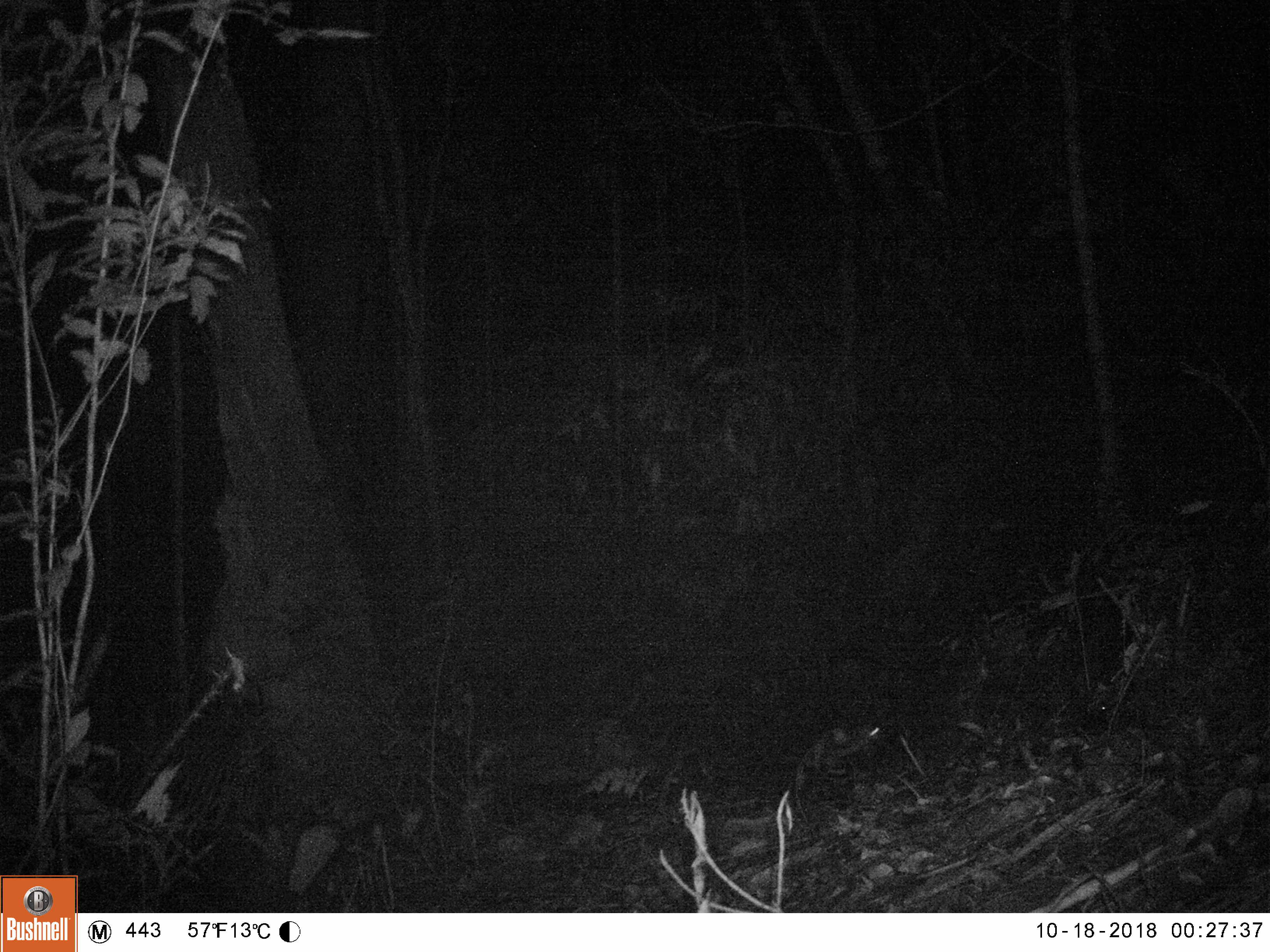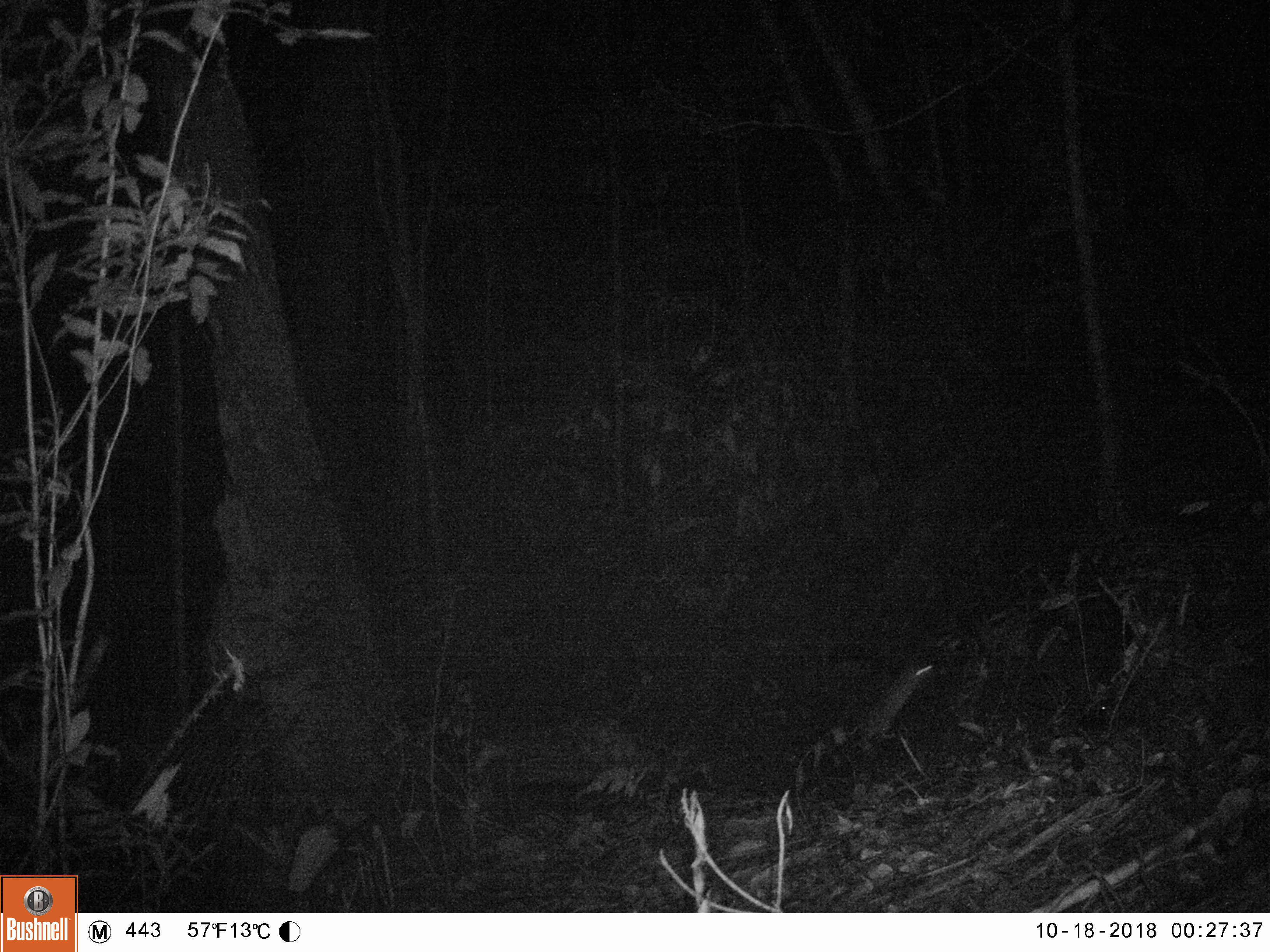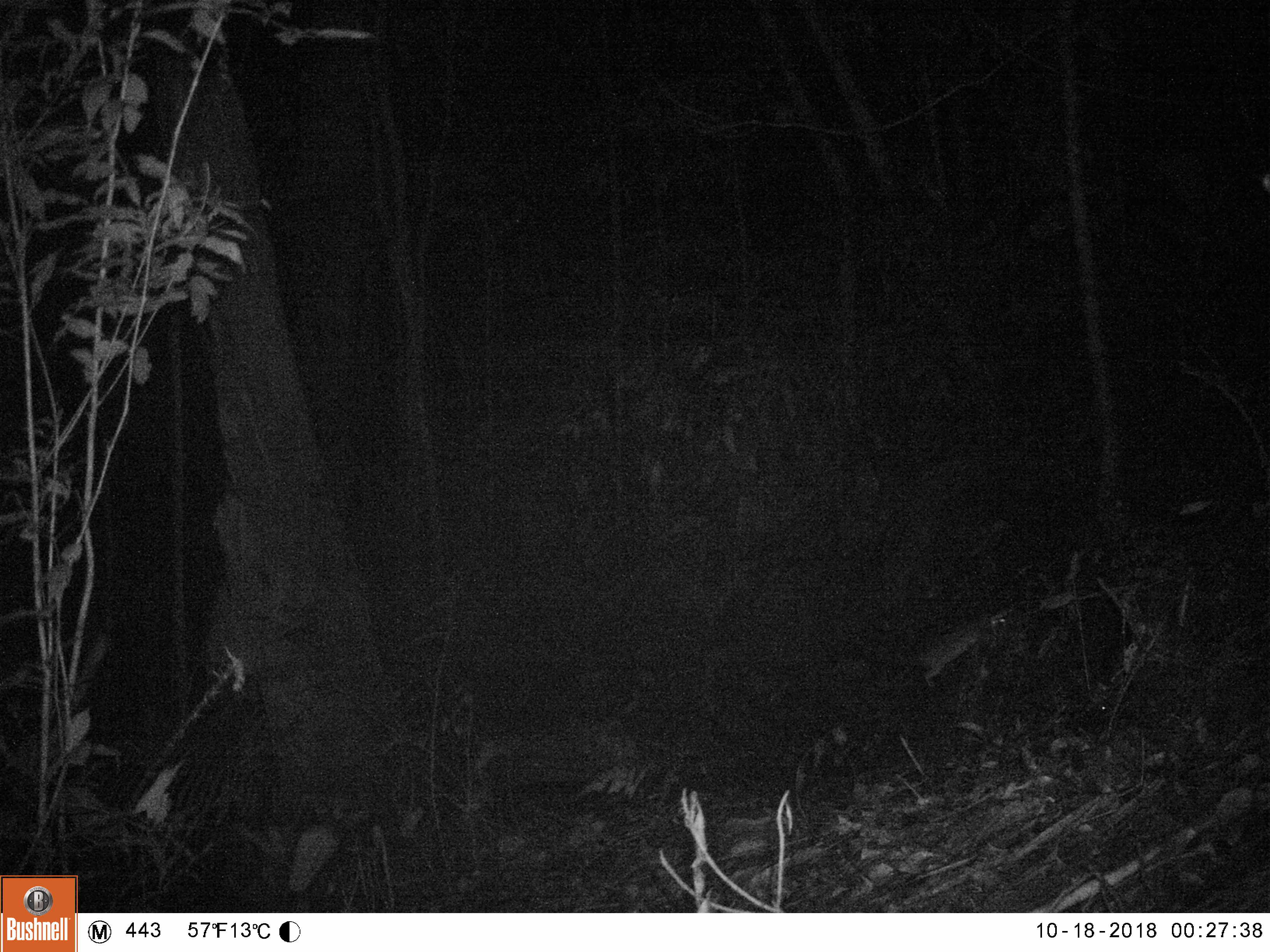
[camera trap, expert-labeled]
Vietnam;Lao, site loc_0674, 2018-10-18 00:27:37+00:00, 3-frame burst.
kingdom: Animalia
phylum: Chordata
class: Mammalia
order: Rodentia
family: Muridae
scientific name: Muridae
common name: old-world mice and rats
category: unidentified murid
Unidentified murid (old-world mice and rats) (Muridae). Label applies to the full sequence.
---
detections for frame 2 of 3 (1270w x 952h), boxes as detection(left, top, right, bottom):
unidentified murid: detection(863, 664, 932, 742)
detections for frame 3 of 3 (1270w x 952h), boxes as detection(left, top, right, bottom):
unidentified murid: detection(919, 612, 1005, 685)